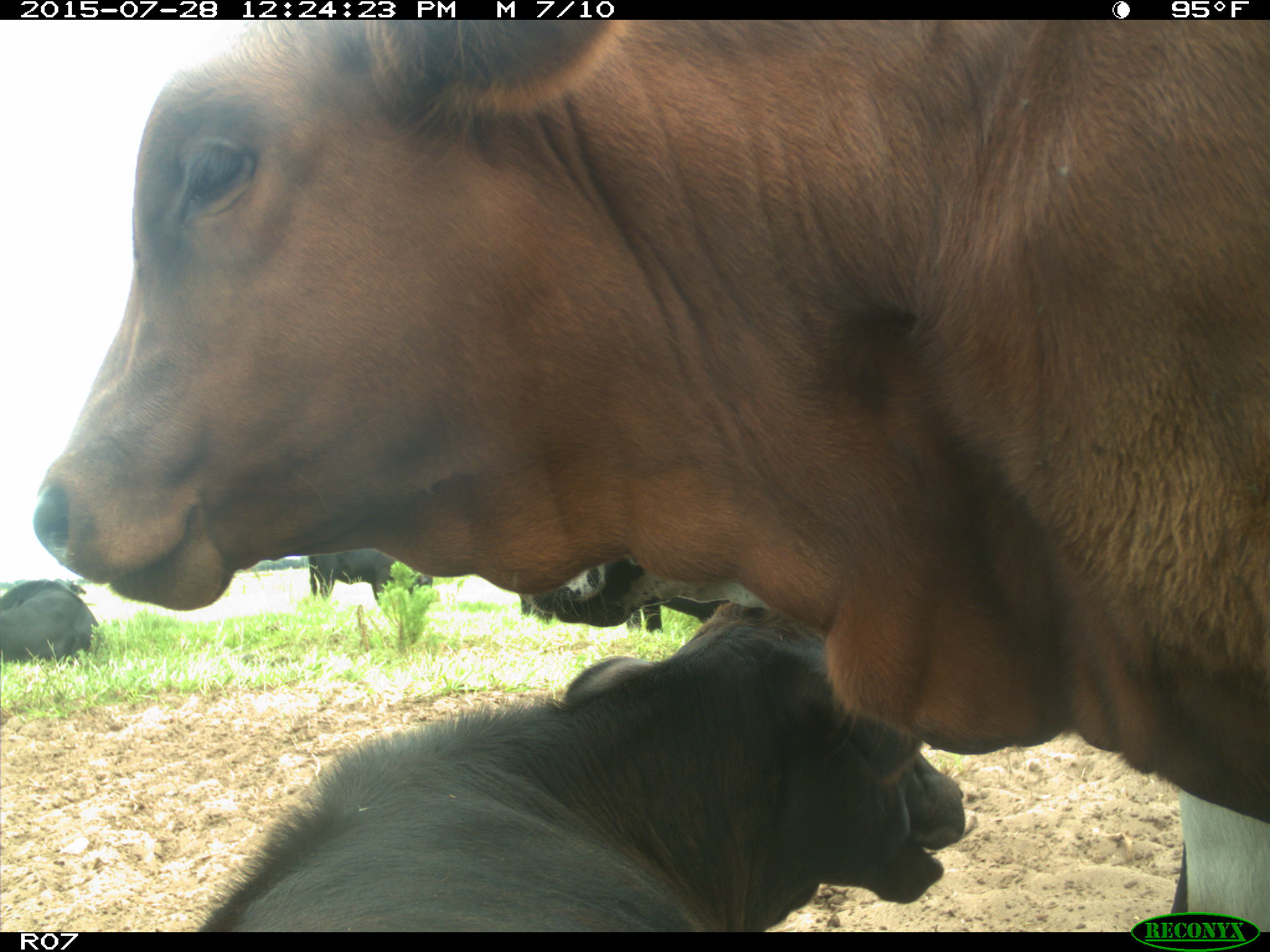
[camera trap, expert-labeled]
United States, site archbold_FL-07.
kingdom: Animalia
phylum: Chordata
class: Mammalia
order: Artiodactyla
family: Bovidae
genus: Bos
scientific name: Bos taurus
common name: domestic cow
Bos taurus (domestic cow).